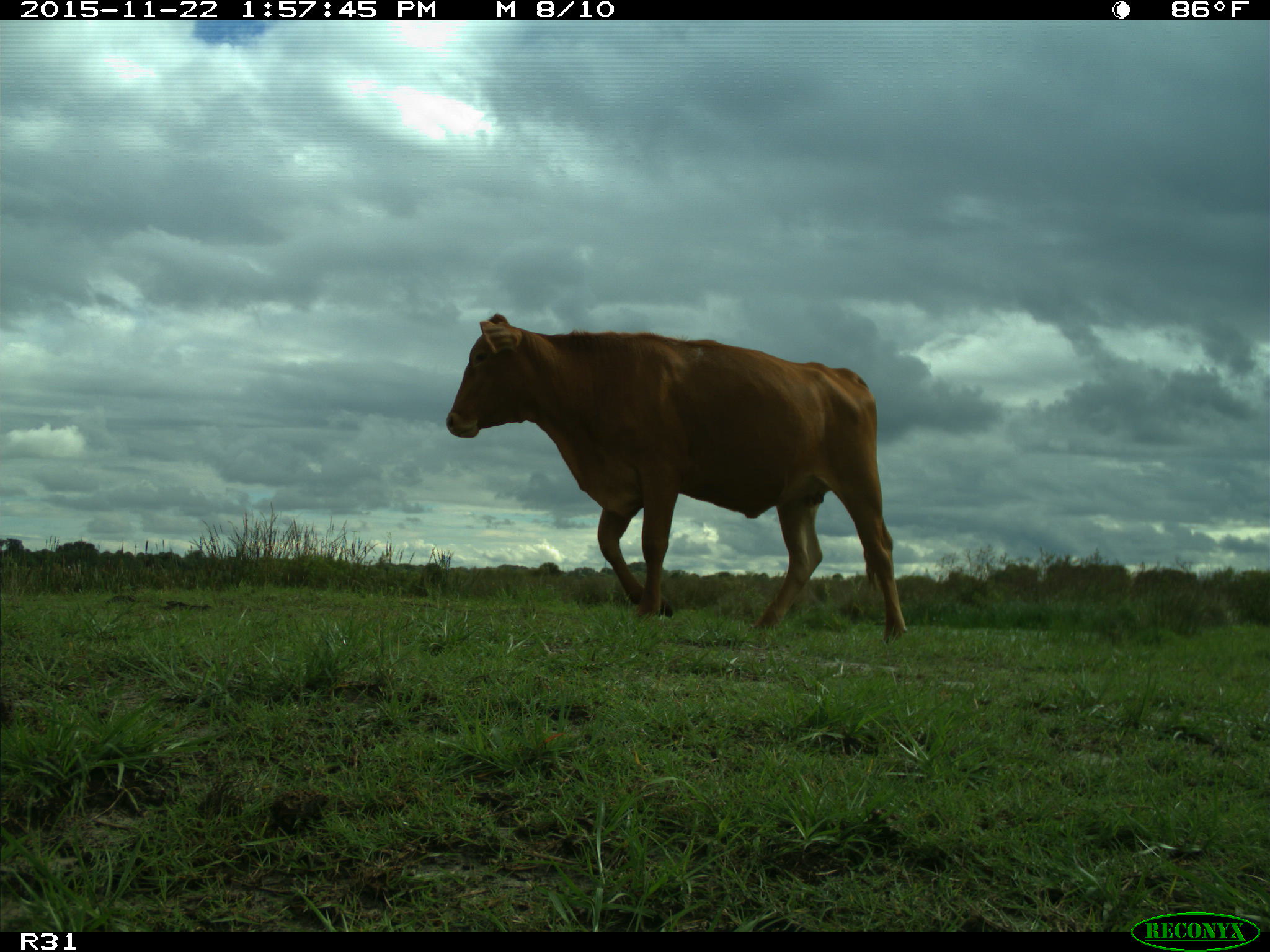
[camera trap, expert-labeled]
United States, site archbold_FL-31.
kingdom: Animalia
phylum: Chordata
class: Mammalia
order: Artiodactyla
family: Bovidae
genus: Bos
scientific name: Bos taurus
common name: domestic cow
Bos taurus (domestic cow).